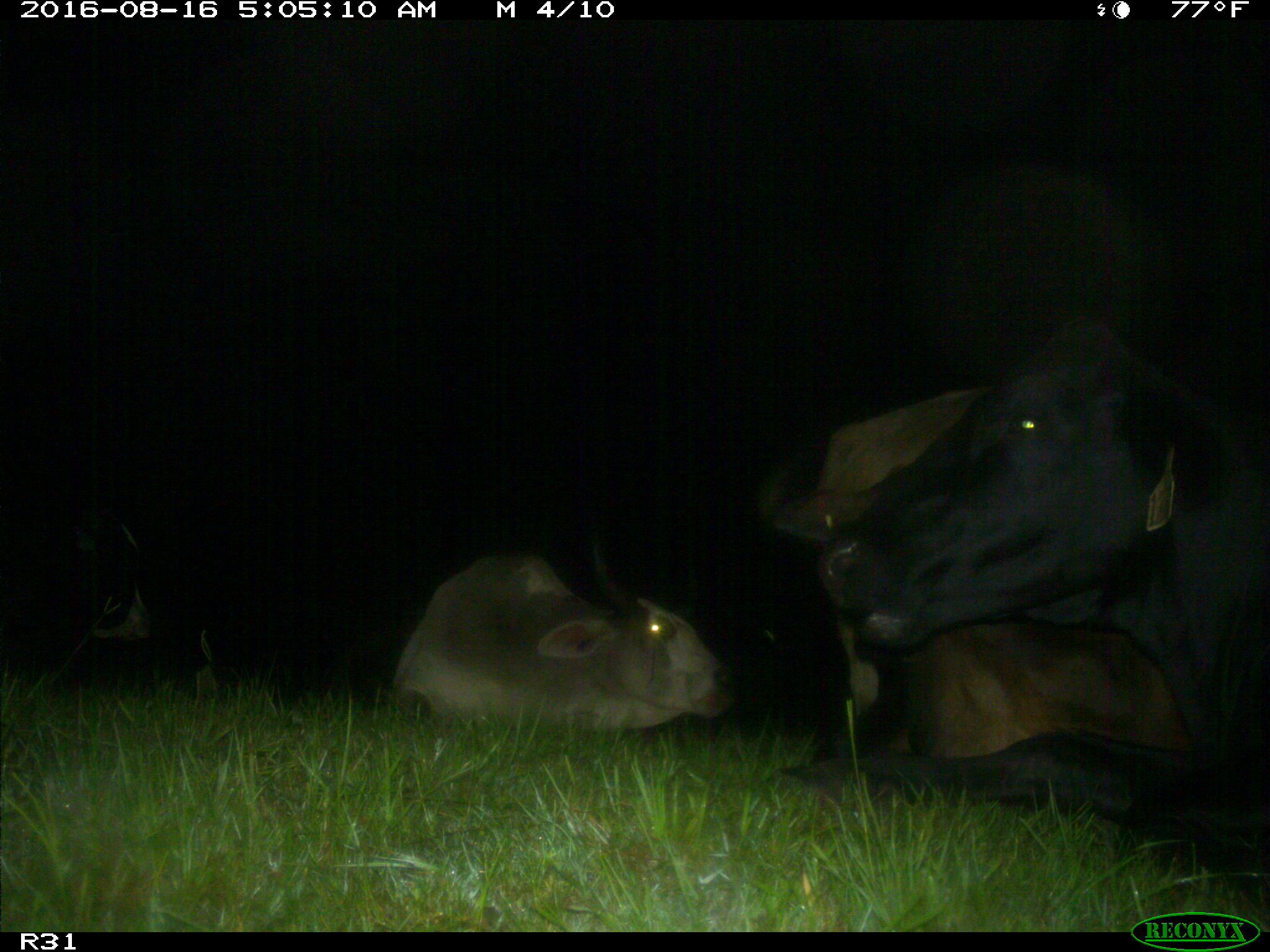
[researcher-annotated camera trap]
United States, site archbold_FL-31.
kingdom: Animalia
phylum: Chordata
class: Mammalia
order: Artiodactyla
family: Bovidae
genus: Bos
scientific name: Bos taurus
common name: domestic cow